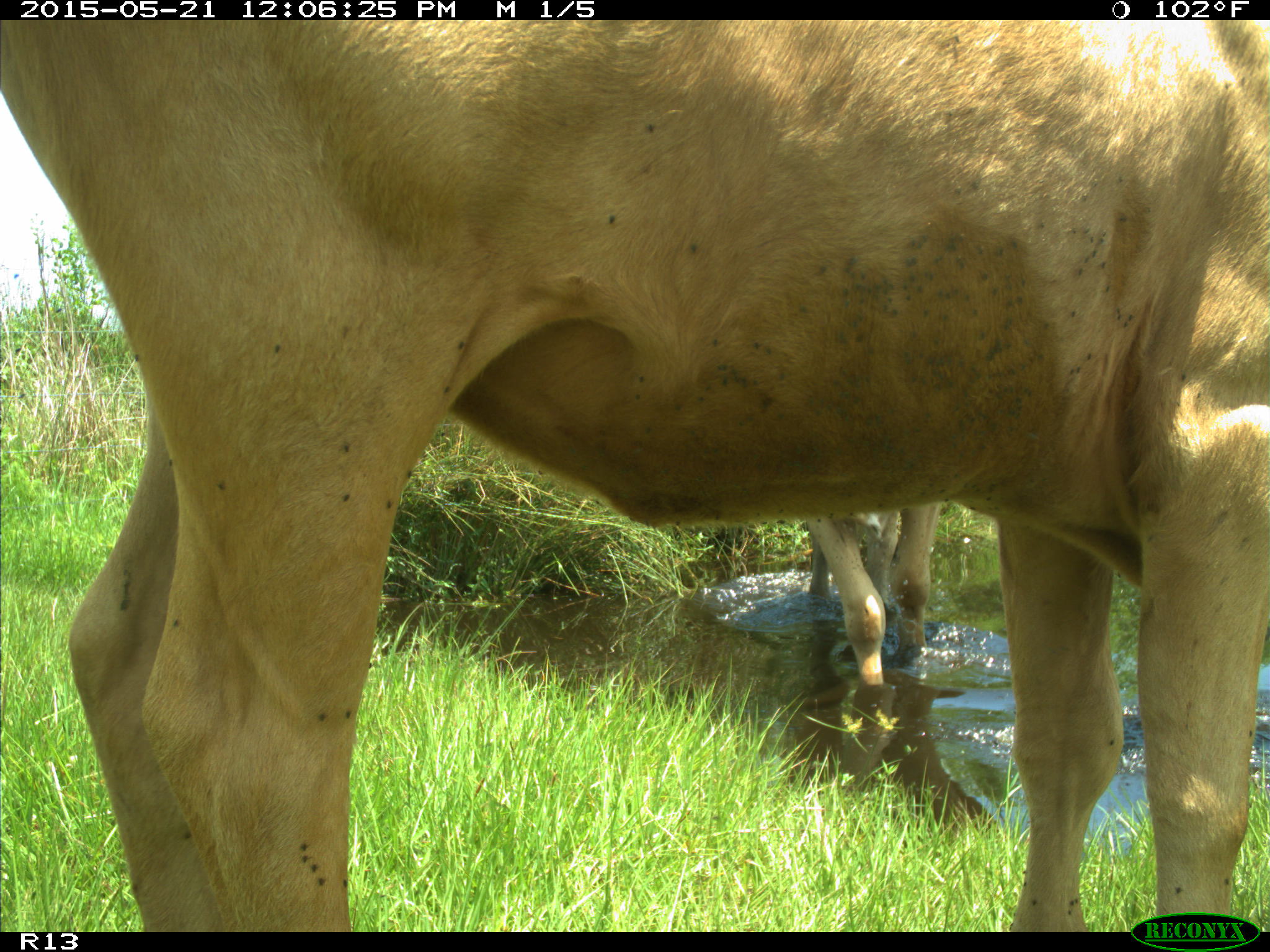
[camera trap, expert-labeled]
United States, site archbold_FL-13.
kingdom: Animalia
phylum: Chordata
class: Mammalia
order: Artiodactyla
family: Bovidae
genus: Bos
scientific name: Bos taurus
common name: domestic cow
Bos taurus (domestic cow).